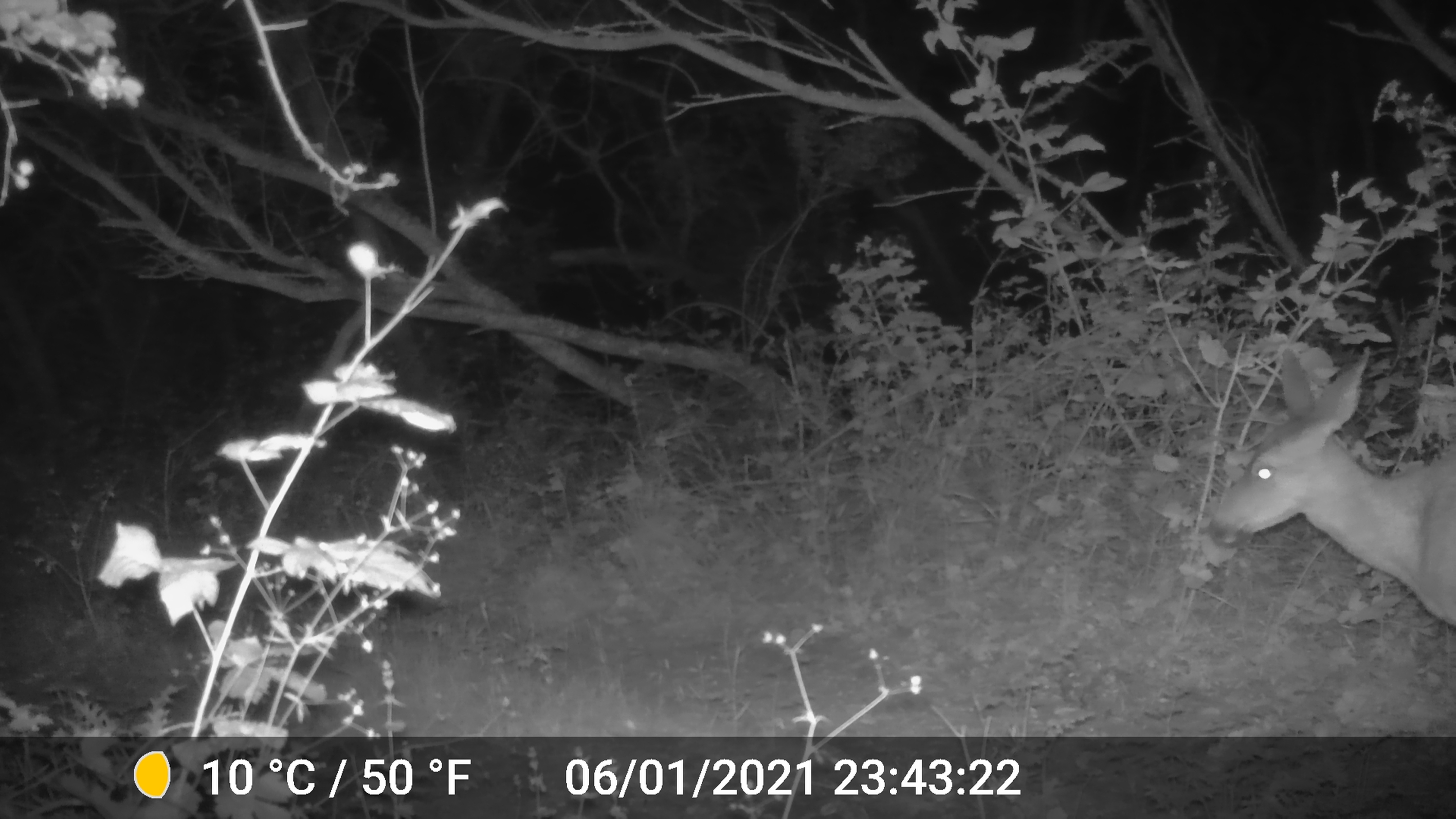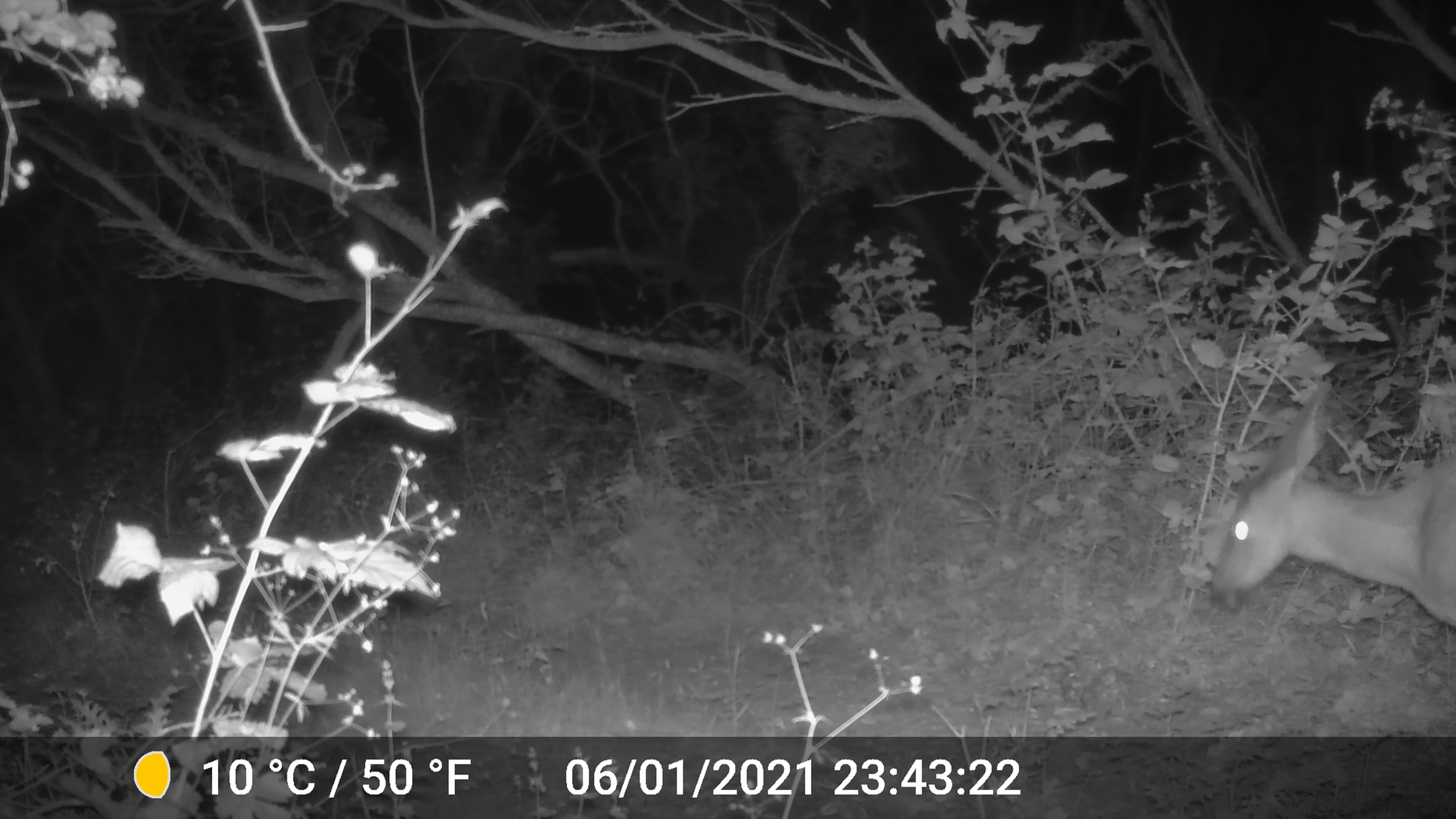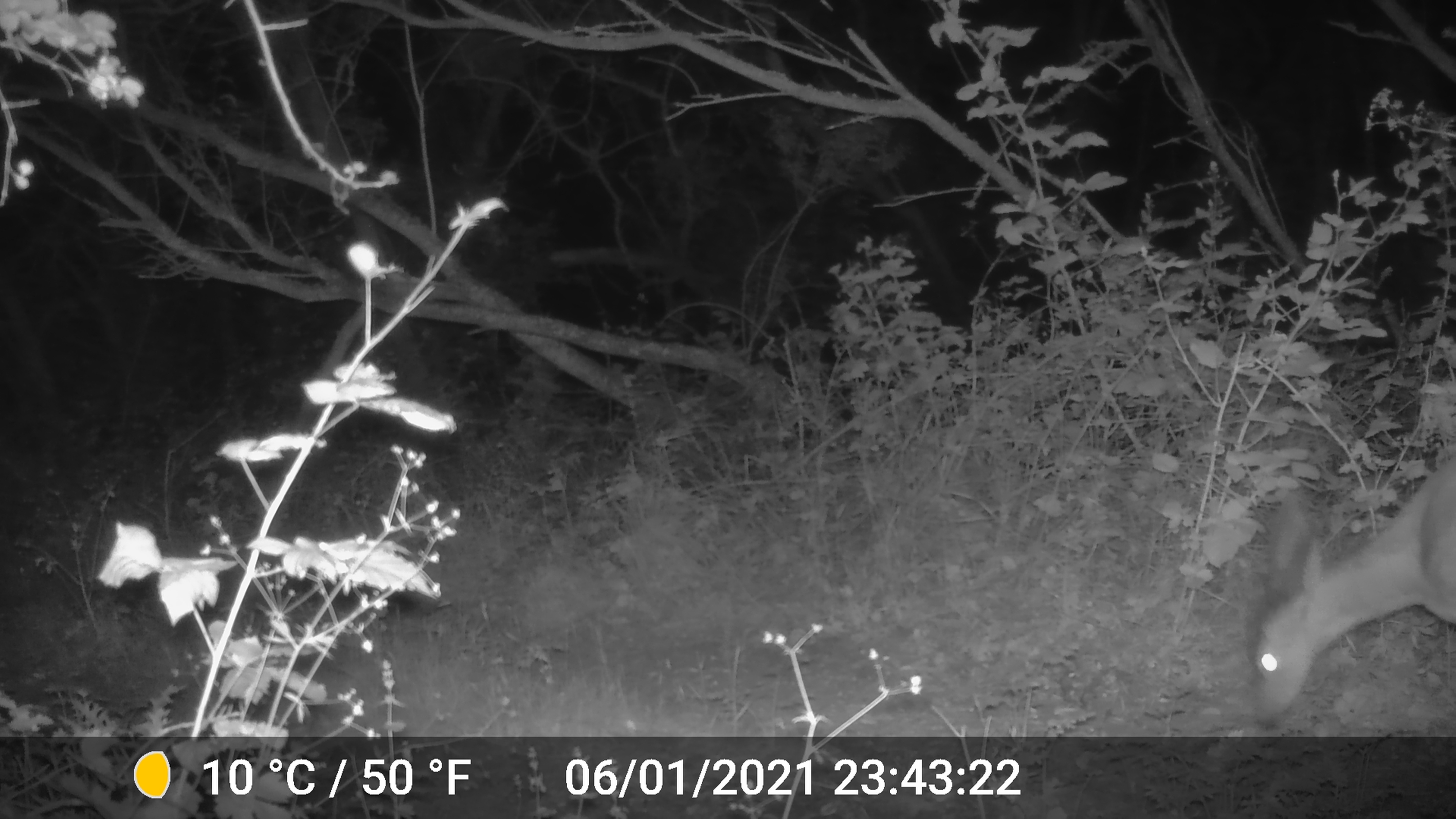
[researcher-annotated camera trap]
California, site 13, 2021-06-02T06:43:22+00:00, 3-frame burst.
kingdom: Animalia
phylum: Chordata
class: Mammalia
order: Artiodactyla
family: Cervidae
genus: Odocoileus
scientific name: Odocoileus hemionus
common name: mule deer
Mule deer (Odocoileus hemionus).